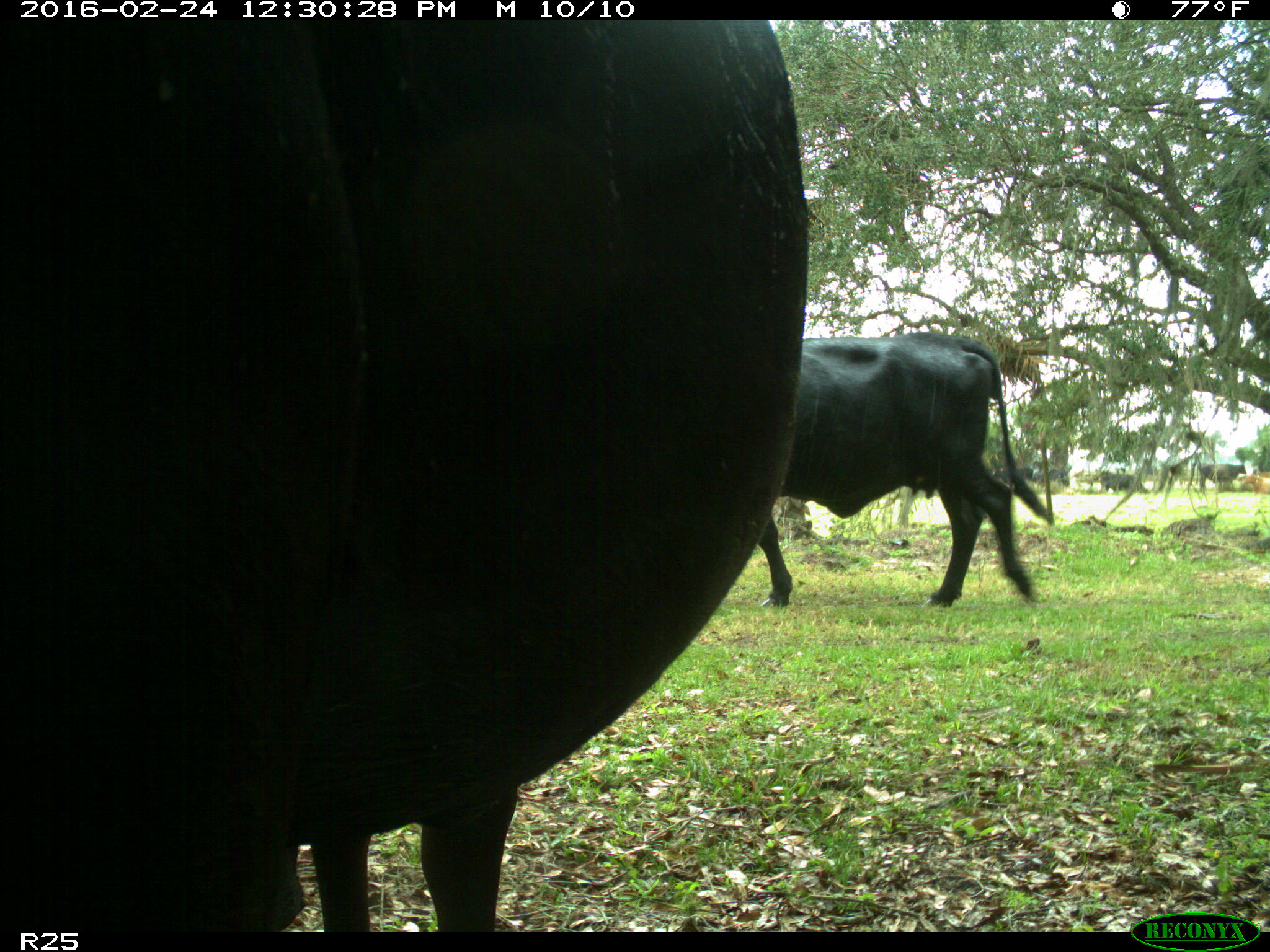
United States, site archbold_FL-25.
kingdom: Animalia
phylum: Chordata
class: Mammalia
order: Artiodactyla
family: Bovidae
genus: Bos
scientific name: Bos taurus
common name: domestic cow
Bos taurus (domestic cow).